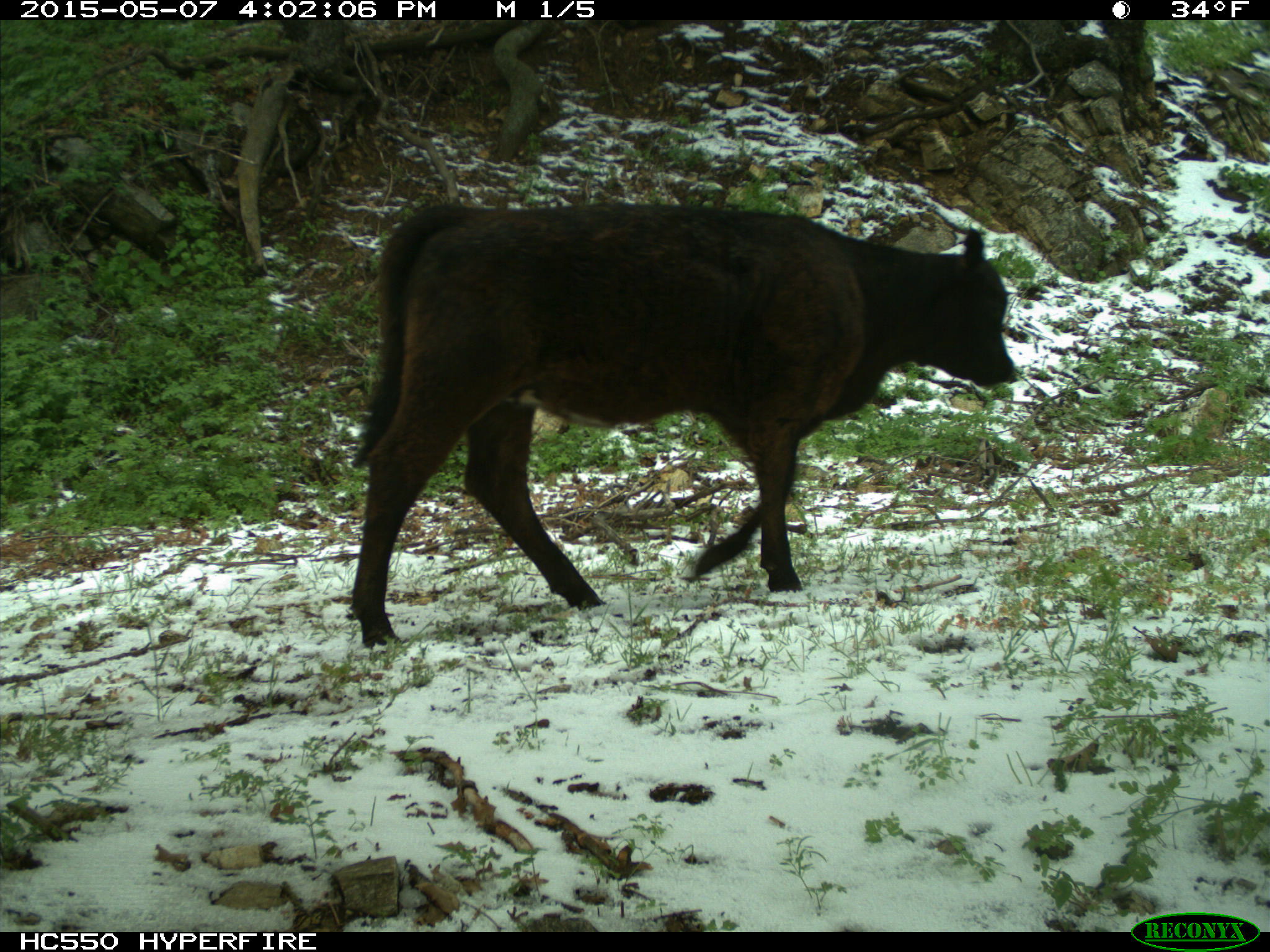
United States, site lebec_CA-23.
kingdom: Animalia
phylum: Chordata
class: Mammalia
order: Artiodactyla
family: Bovidae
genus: Bos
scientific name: Bos taurus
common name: domestic cow